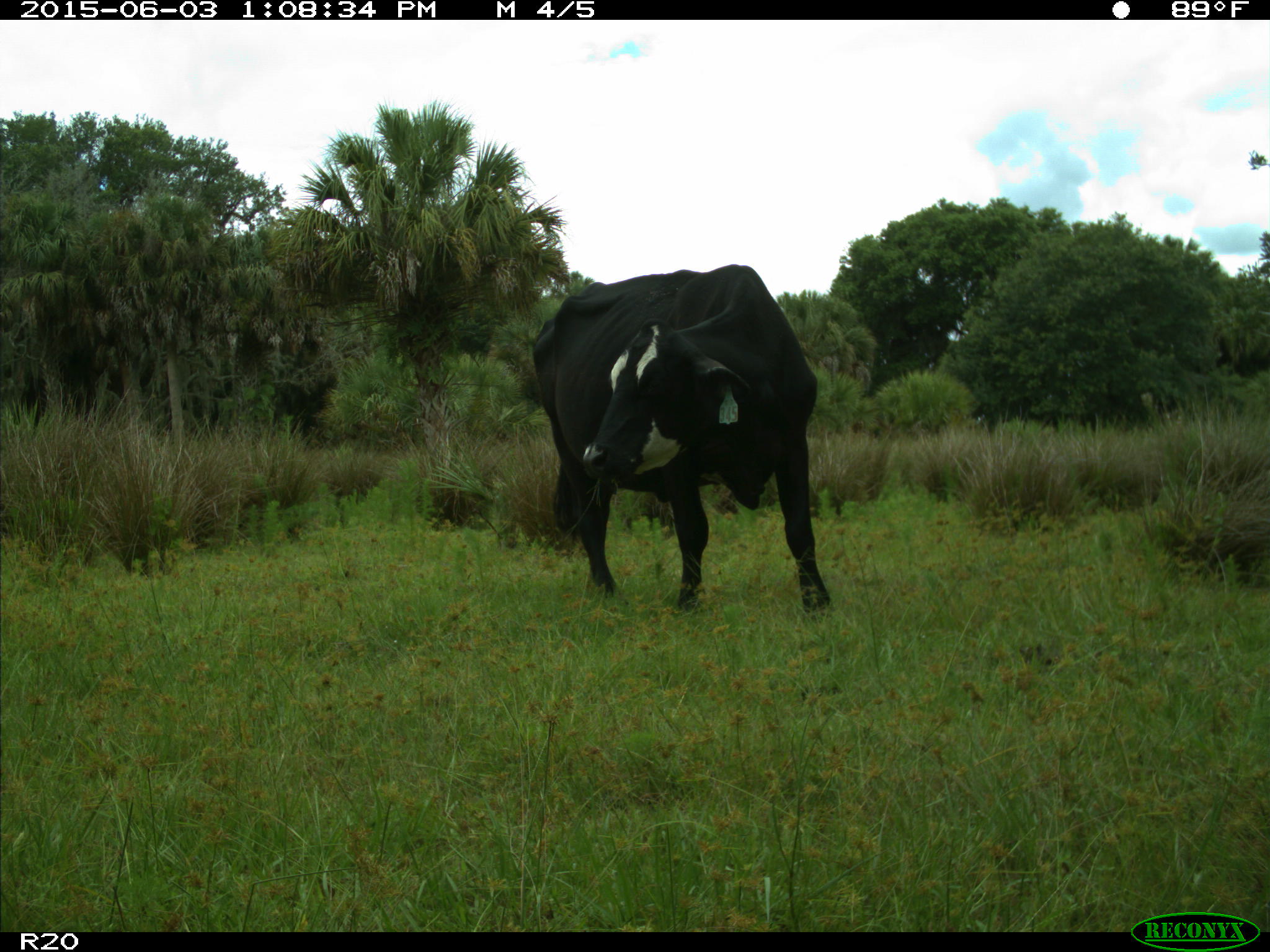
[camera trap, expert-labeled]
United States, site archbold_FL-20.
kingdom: Animalia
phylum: Chordata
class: Mammalia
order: Artiodactyla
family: Bovidae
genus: Bos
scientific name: Bos taurus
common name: domestic cow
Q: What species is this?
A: Bos taurus (domestic cow).